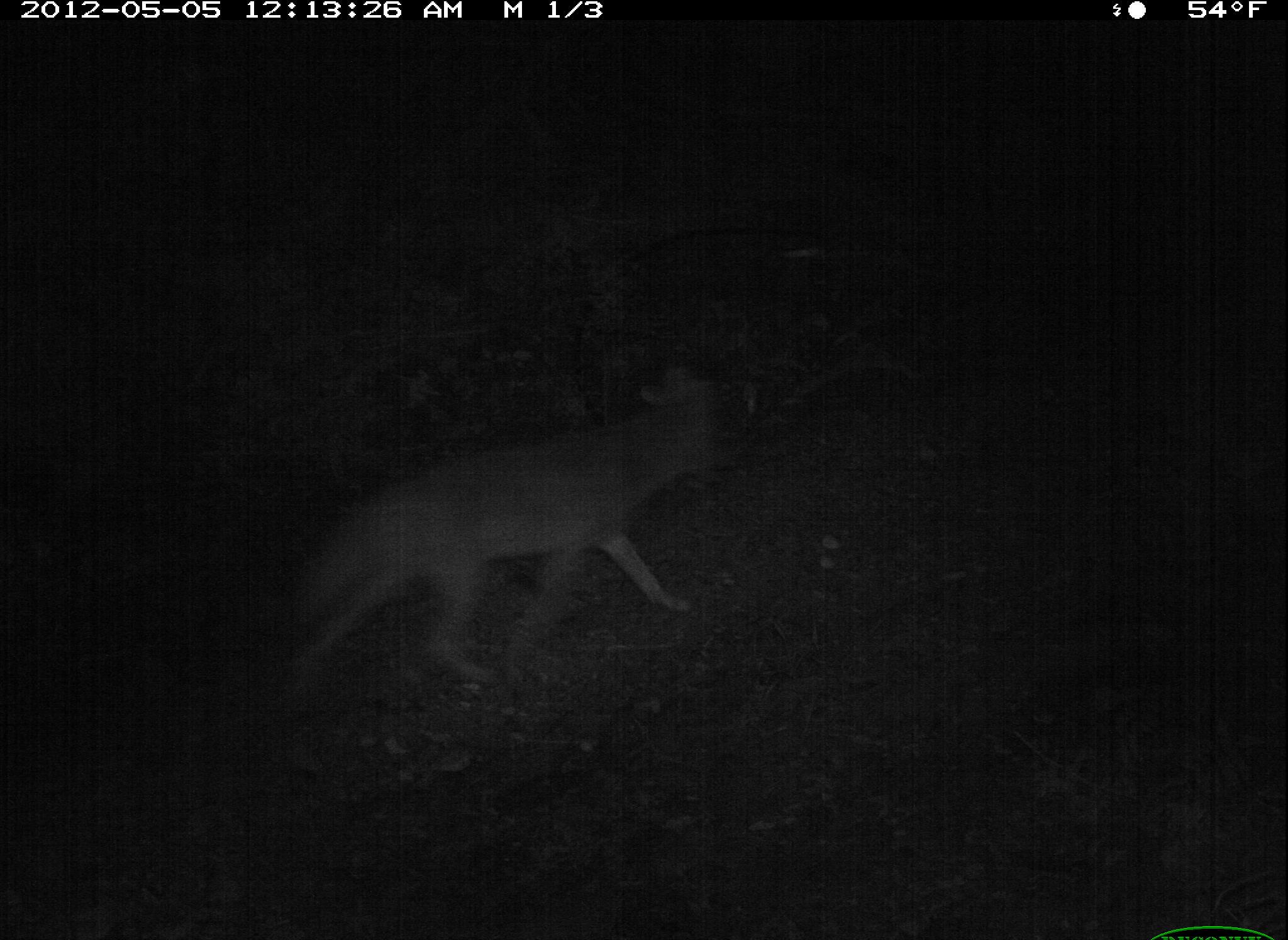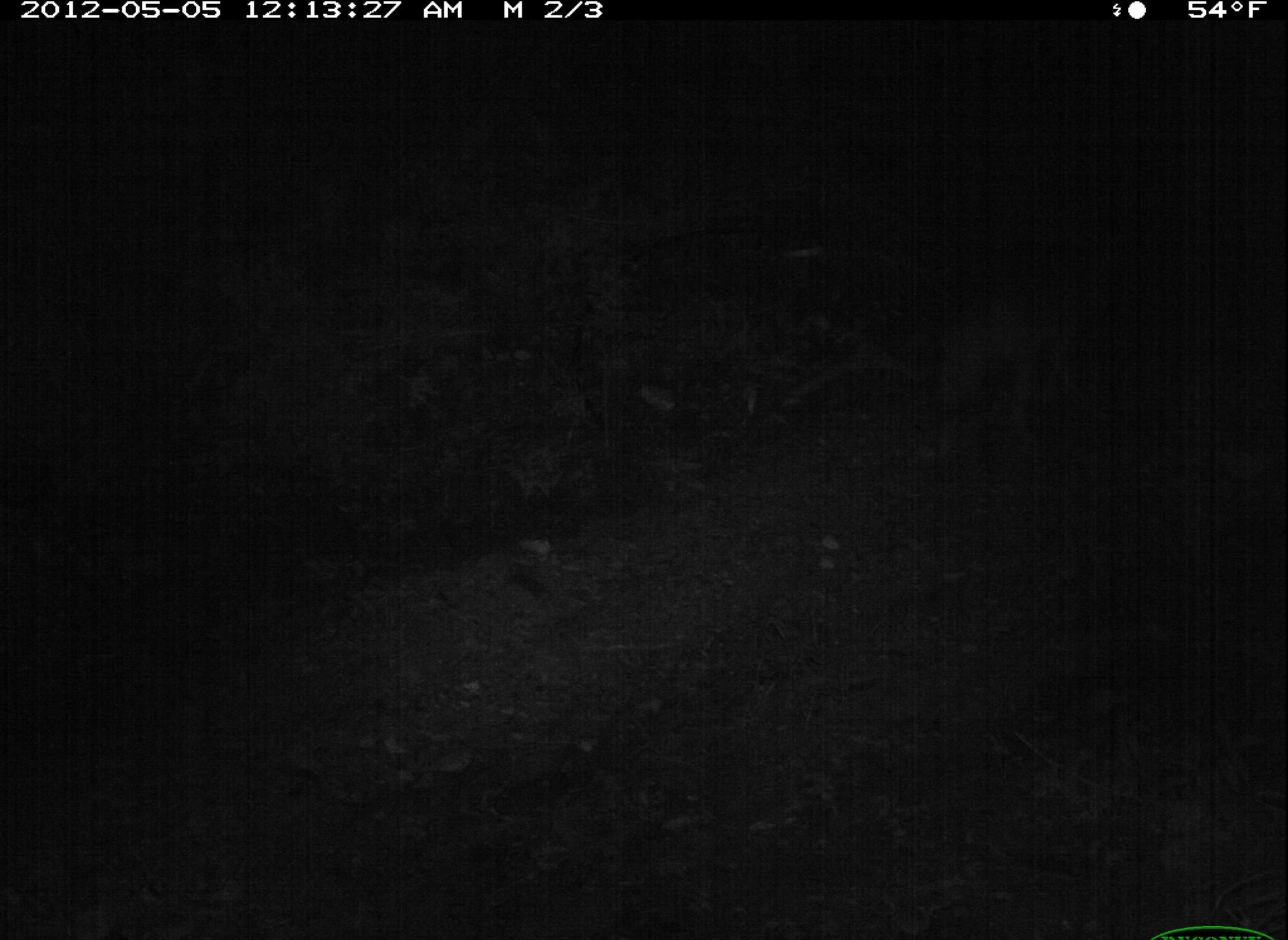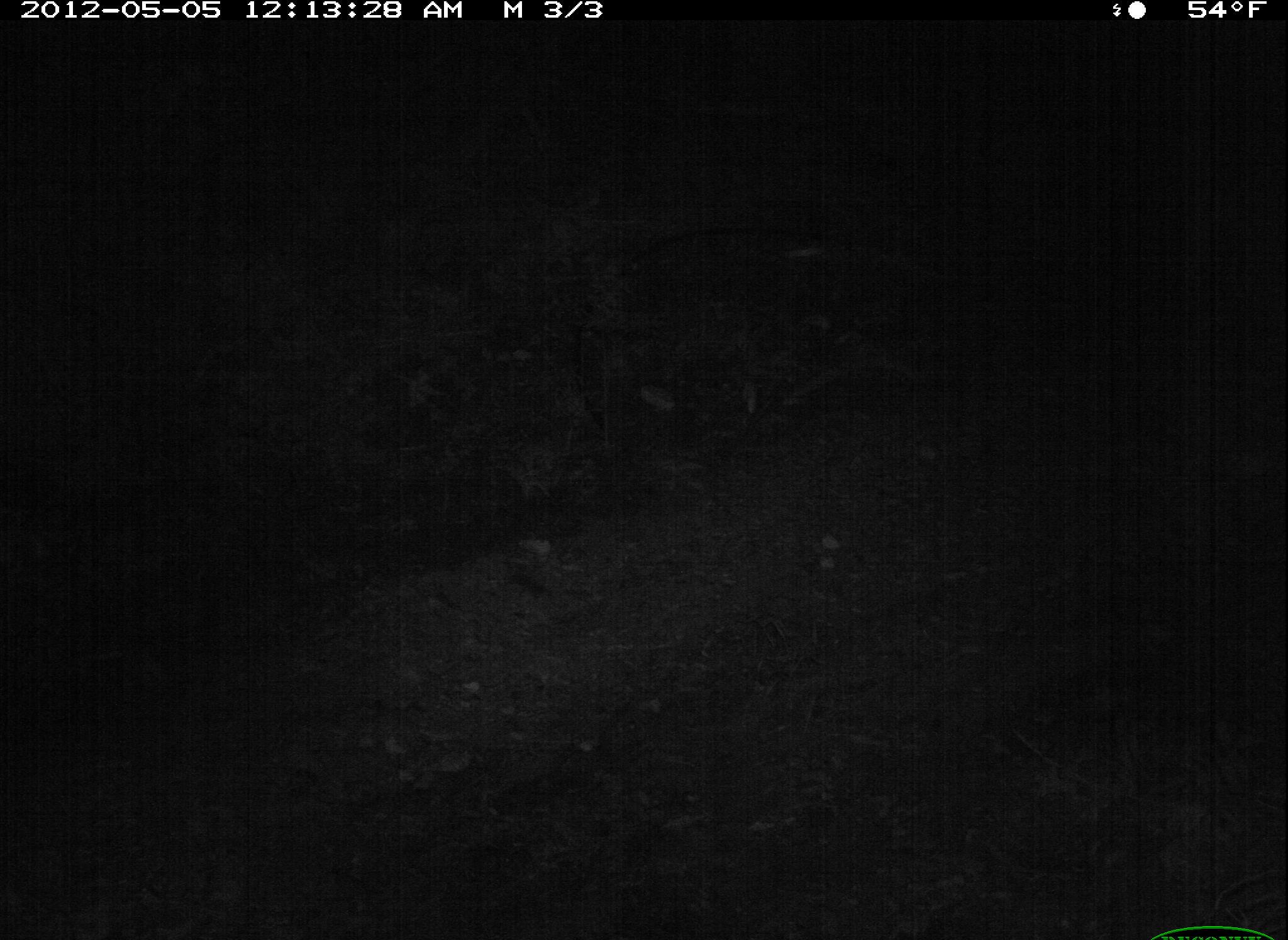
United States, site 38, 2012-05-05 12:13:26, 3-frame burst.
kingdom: Animalia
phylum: Chordata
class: Mammalia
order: Carnivora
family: Canidae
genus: Canis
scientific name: Canis latrans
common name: coyote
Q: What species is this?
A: Coyote (Canis latrans).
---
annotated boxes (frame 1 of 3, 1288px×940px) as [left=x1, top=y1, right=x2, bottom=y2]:
coyote: [left=270, top=366, right=731, bottom=707]